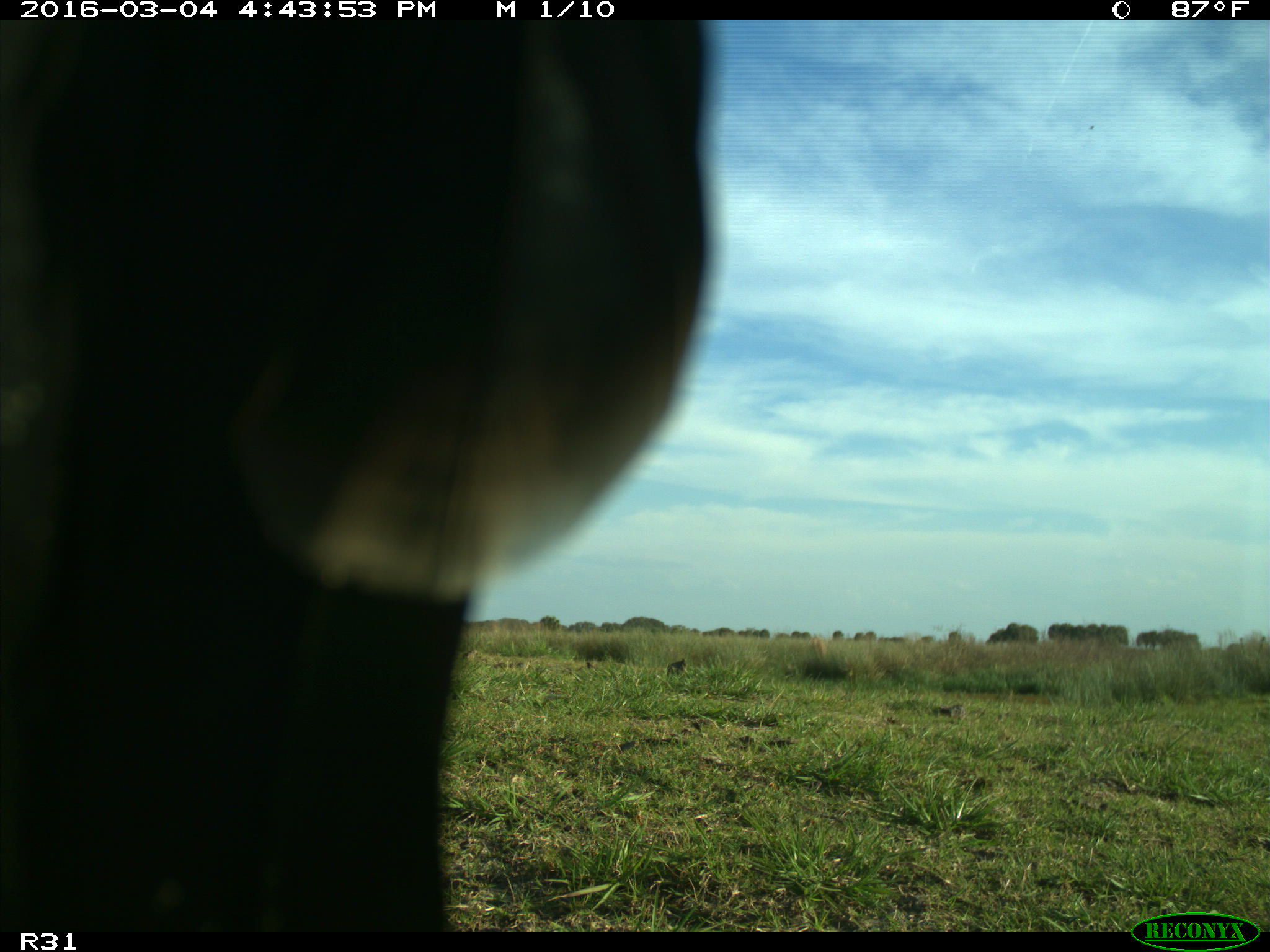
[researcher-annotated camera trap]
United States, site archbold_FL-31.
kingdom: Animalia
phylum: Chordata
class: Aves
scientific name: Aves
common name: birds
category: unidentified bird